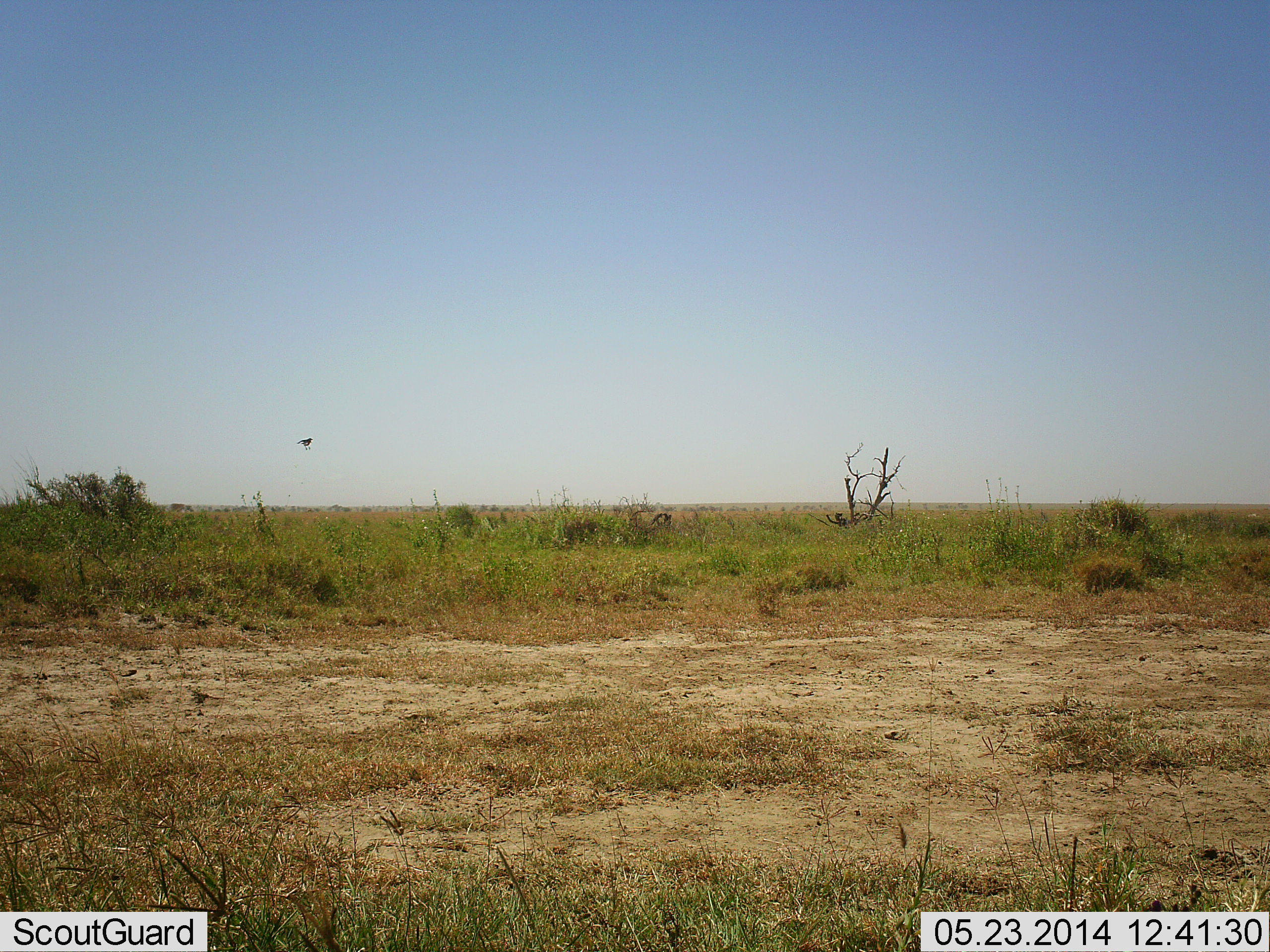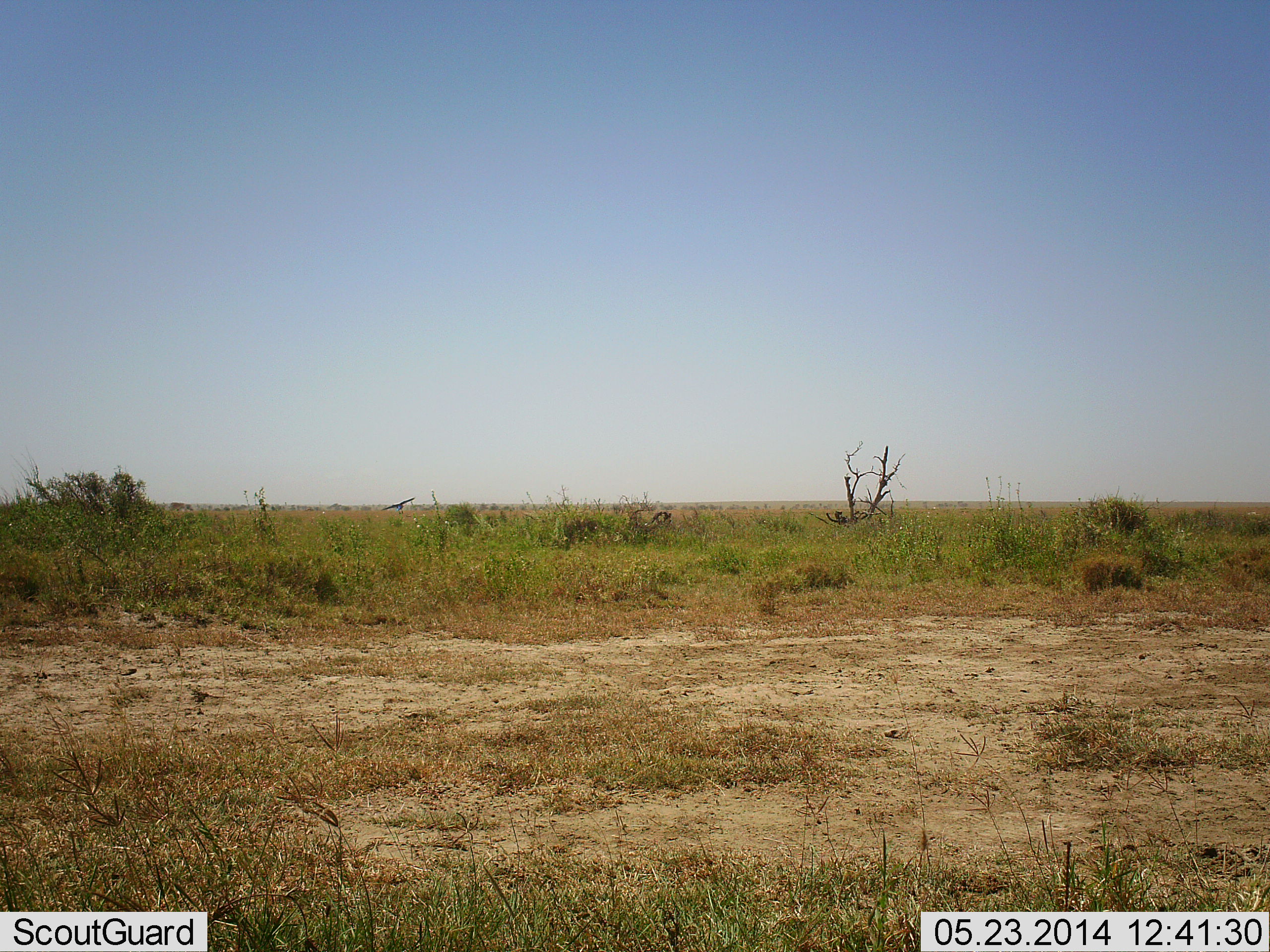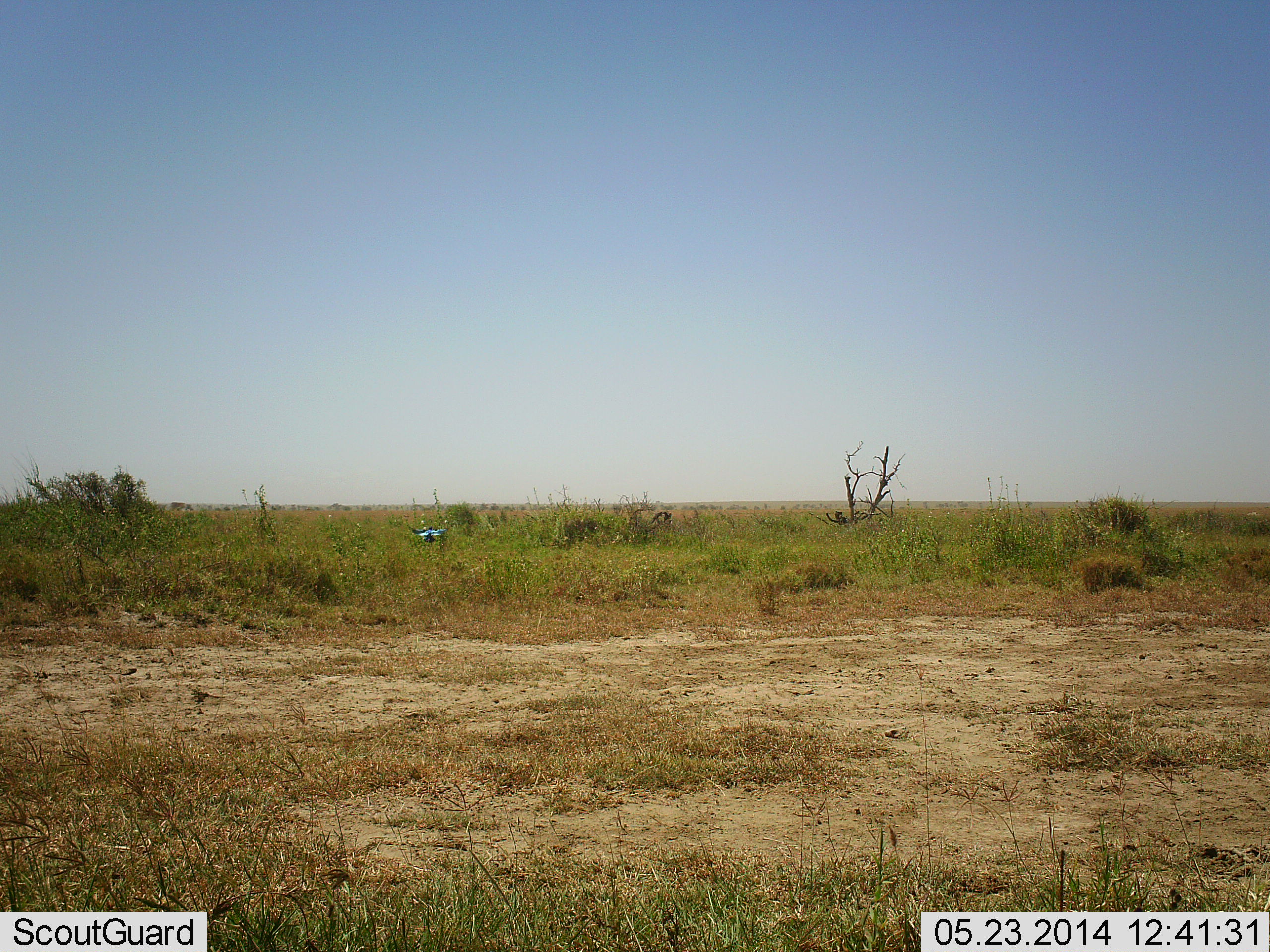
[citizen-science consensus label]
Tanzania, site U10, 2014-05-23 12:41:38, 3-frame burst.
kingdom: Animalia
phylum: Chordata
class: Aves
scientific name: Aves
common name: bird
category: otherbird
Otherbird (bird) (Aves), count 1. Behavior (volunteer vote fractions): standing 0%, resting 0%, moving 100%, interacting 0%. Young present (vote fraction): 0%. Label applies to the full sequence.